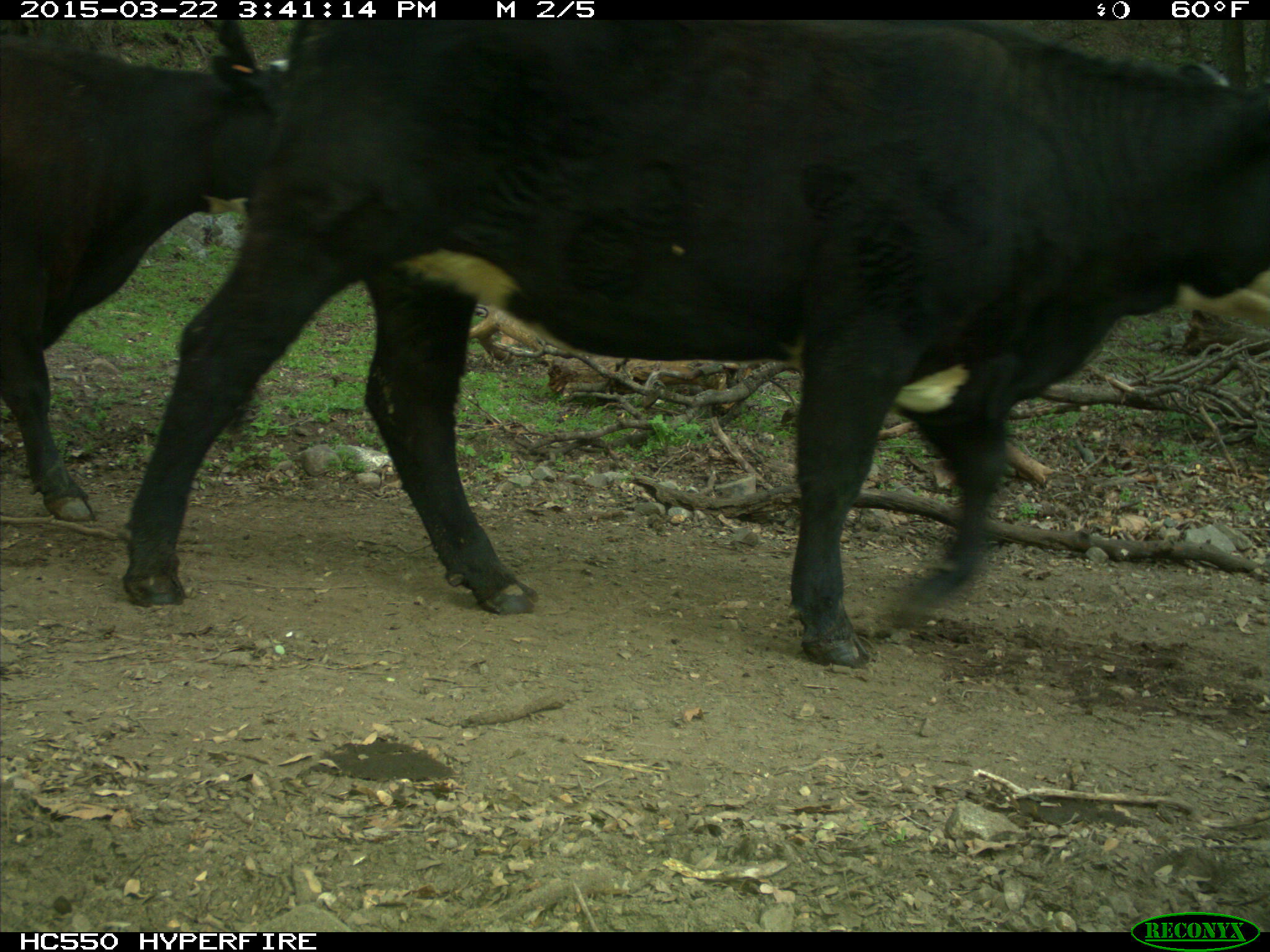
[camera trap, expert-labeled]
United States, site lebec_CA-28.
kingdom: Animalia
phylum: Chordata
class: Mammalia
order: Artiodactyla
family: Bovidae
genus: Bos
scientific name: Bos taurus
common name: domestic cow